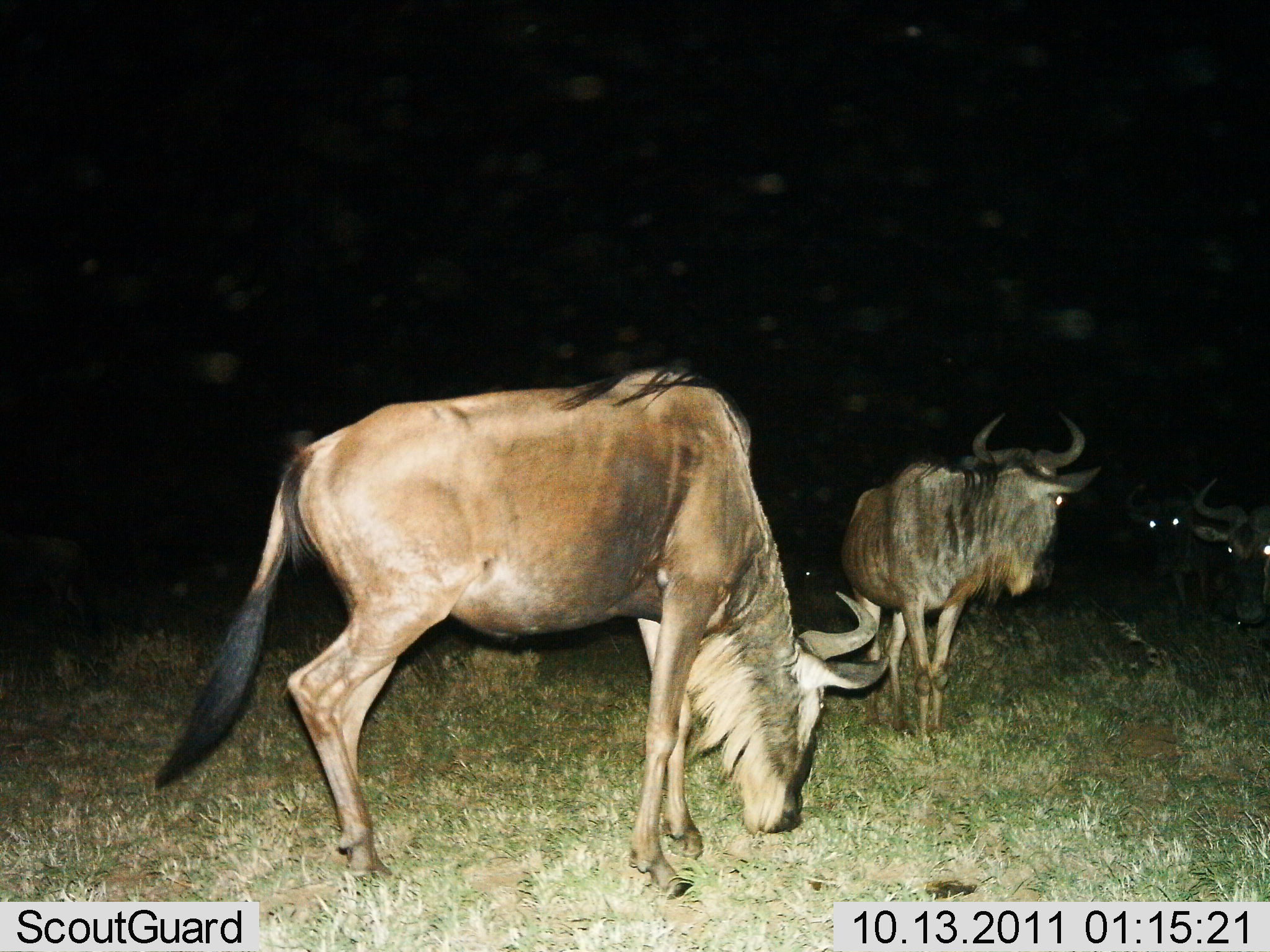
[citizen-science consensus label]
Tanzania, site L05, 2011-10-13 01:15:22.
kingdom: Animalia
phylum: Chordata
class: Mammalia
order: Artiodactyla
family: Bovidae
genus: Connochaetes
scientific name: Connochaetes taurinus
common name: blue wildebeest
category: wildebeest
Wildebeest (blue wildebeest) (Connochaetes taurinus), count 4. Behavior (volunteer vote fractions): standing 75%, resting 25%, moving 17%, interacting 8%. Young present (vote fraction): 0%. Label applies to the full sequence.